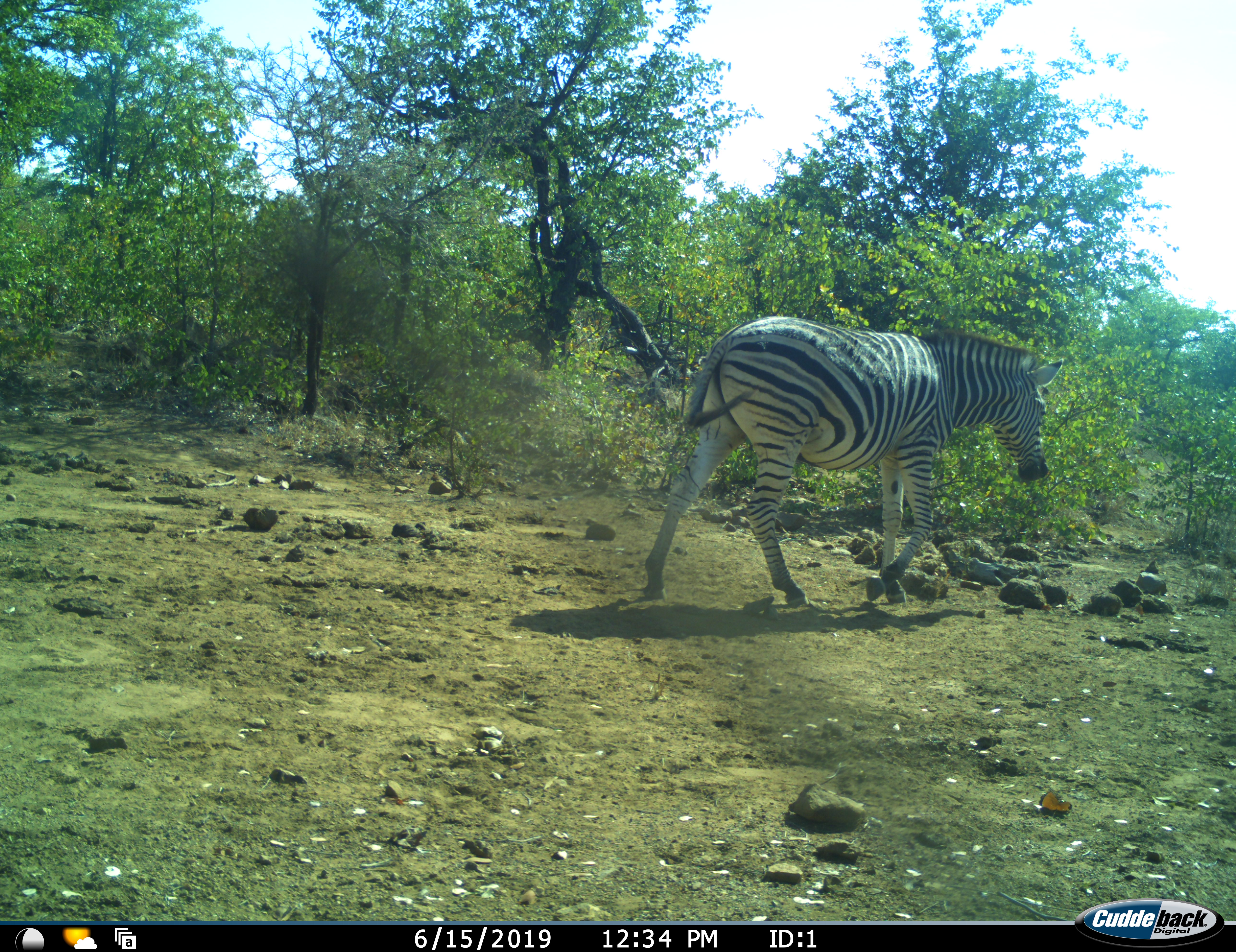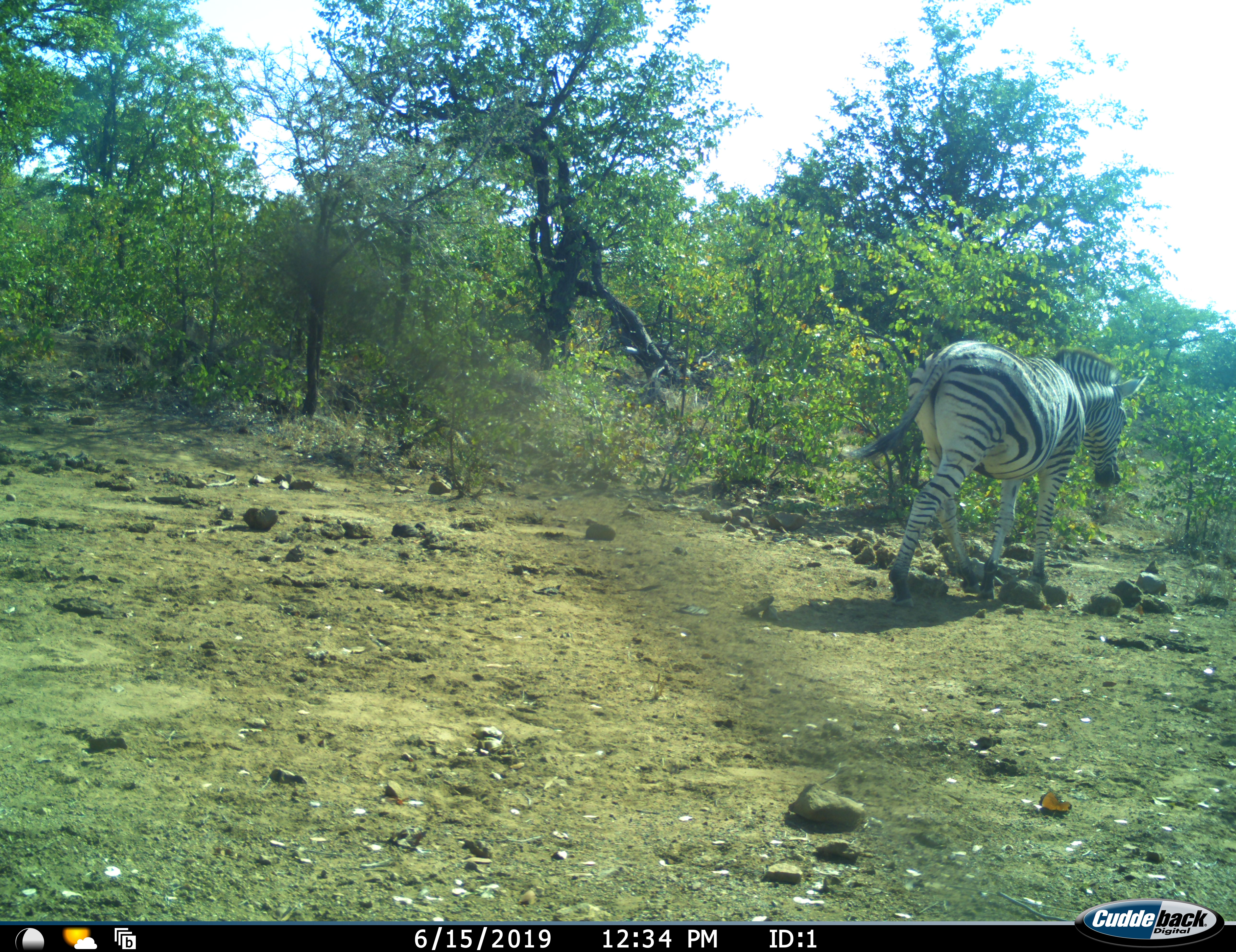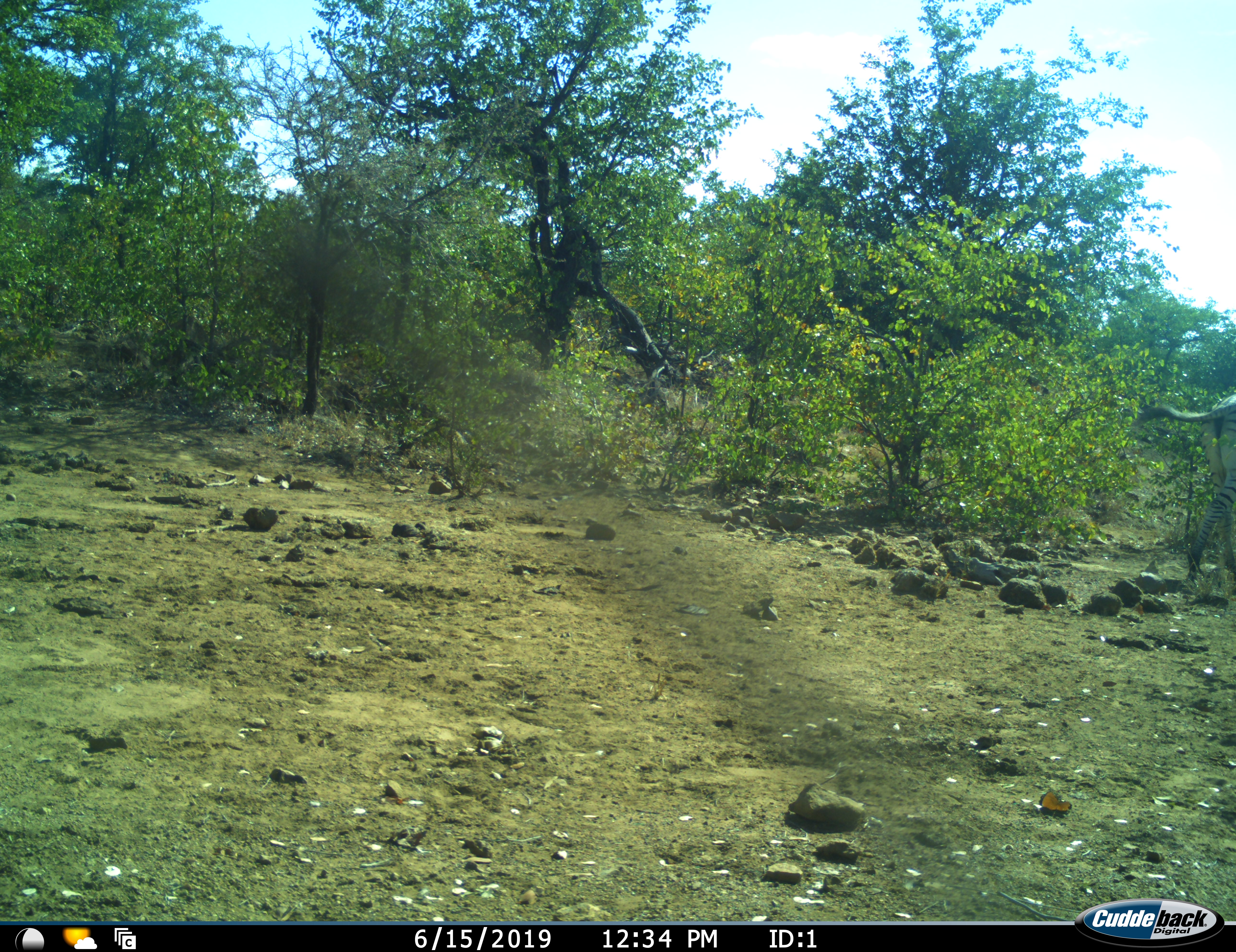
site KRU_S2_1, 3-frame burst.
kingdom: Animalia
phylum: Chordata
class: Mammalia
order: Perissodactyla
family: Equidae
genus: Equus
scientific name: Equus quagga burchellii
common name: burchell's zebra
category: zebraburchells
Zebraburchells (burchell's zebra) (Equus quagga burchellii), count 1. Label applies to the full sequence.